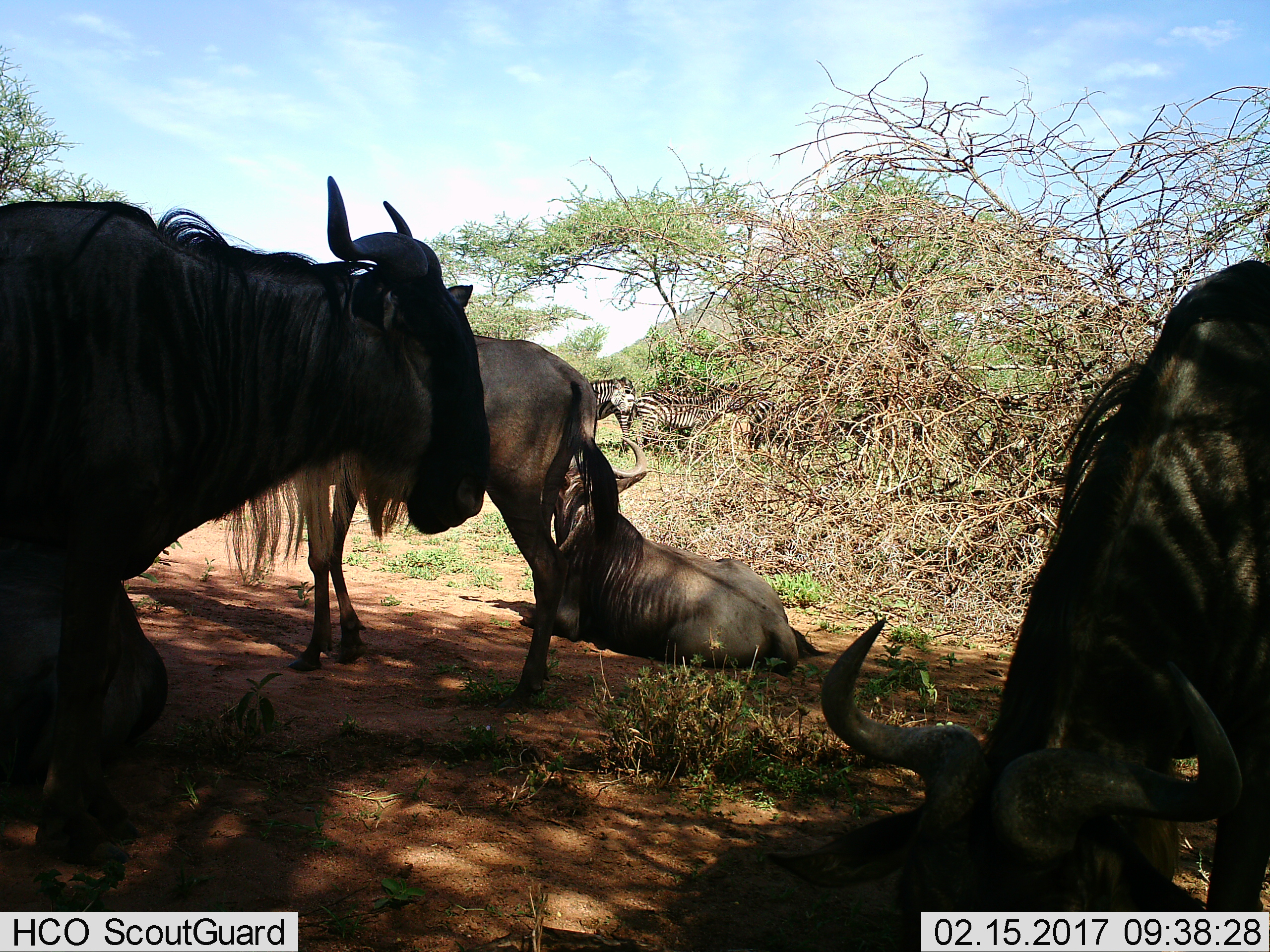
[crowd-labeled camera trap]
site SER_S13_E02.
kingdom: Animalia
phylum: Chordata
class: Mammalia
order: Artiodactyla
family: Bovidae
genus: Connochaetes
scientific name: Connochaetes taurinus taurinus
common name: blue wildebeest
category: wildebeestblue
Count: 4.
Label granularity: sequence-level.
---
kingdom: Animalia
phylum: Chordata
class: Mammalia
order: Perissodactyla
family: Equidae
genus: Equus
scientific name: Equus quagga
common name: plains zebra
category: zebraplains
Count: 3.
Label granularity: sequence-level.